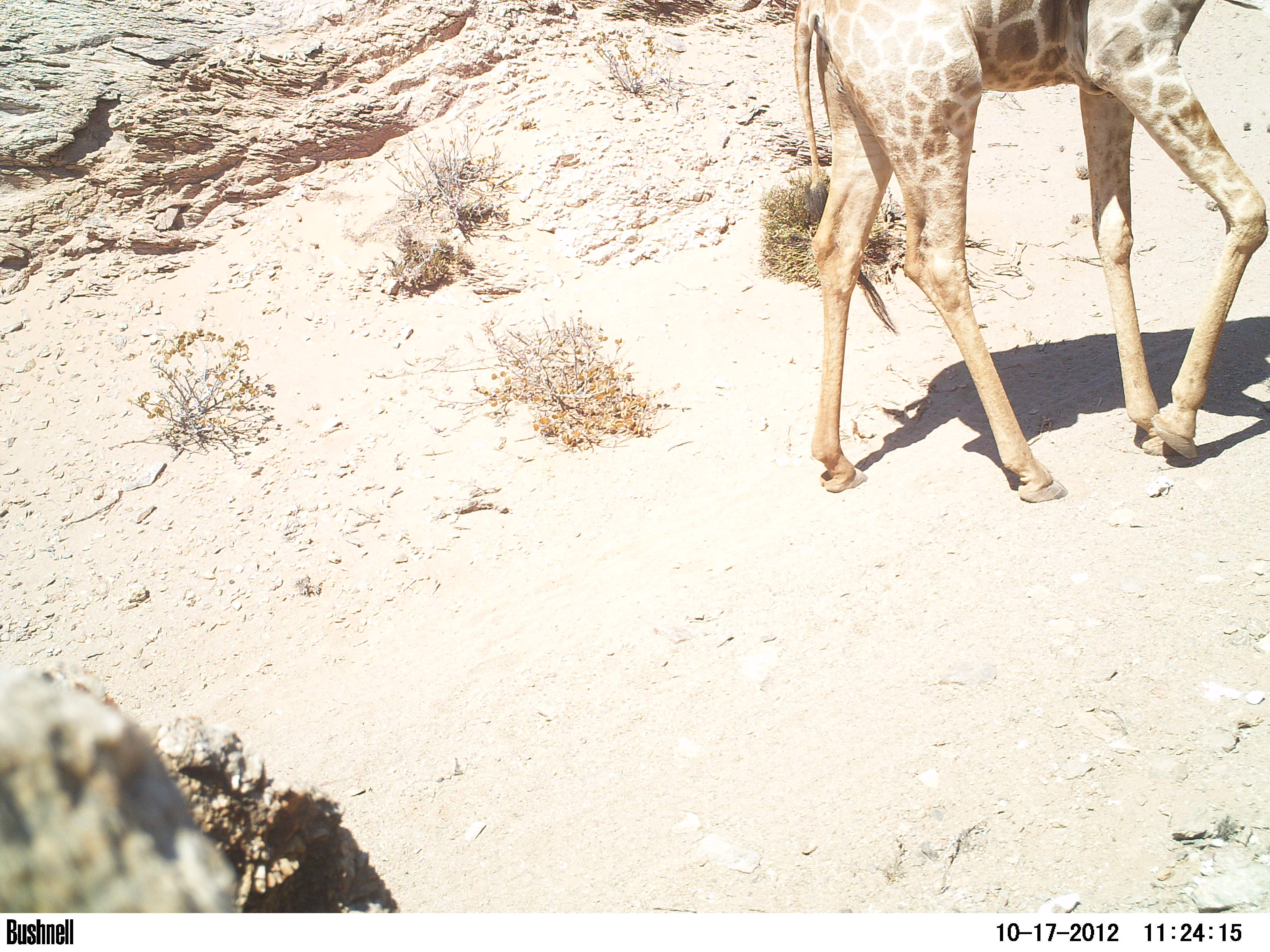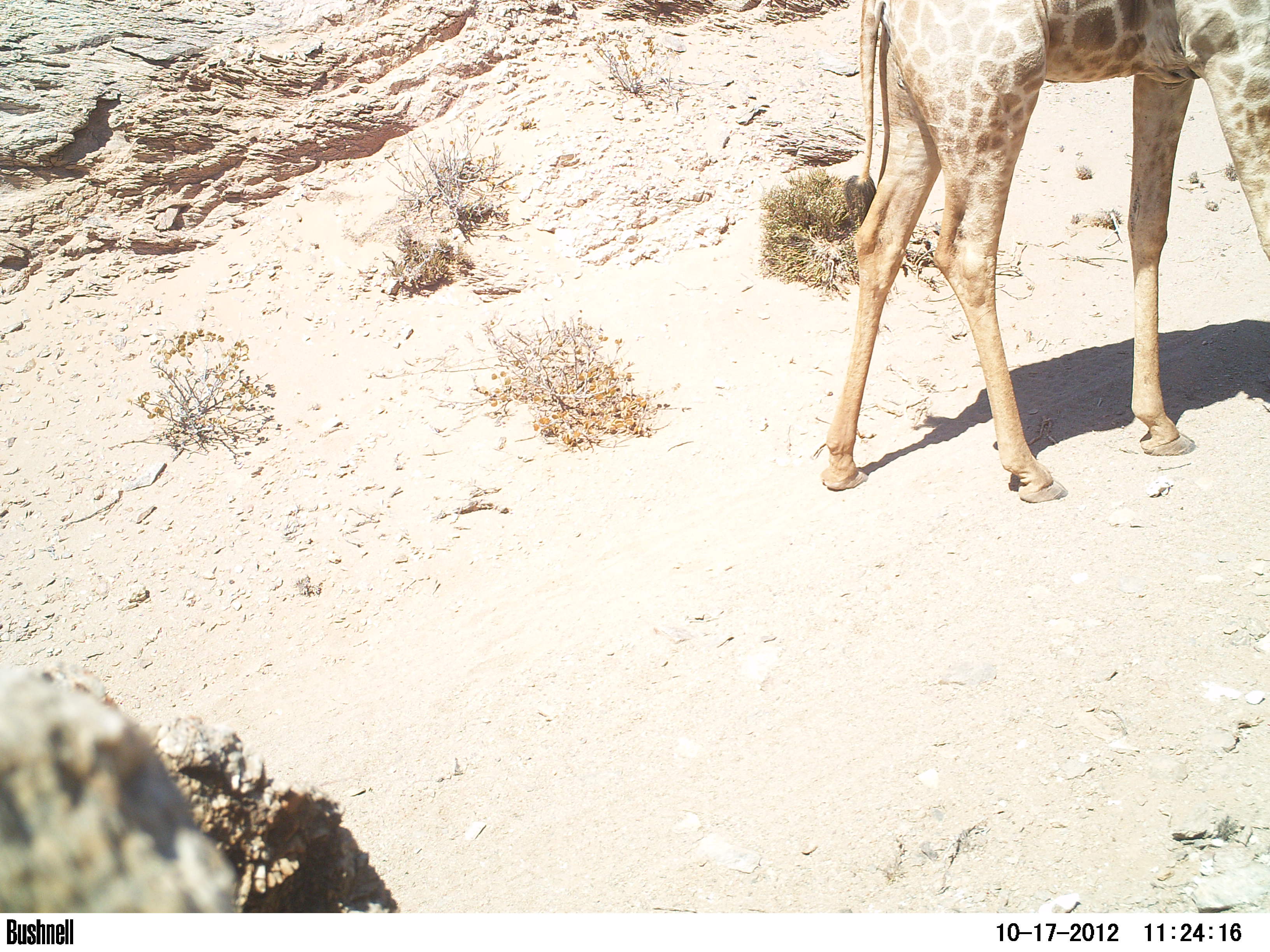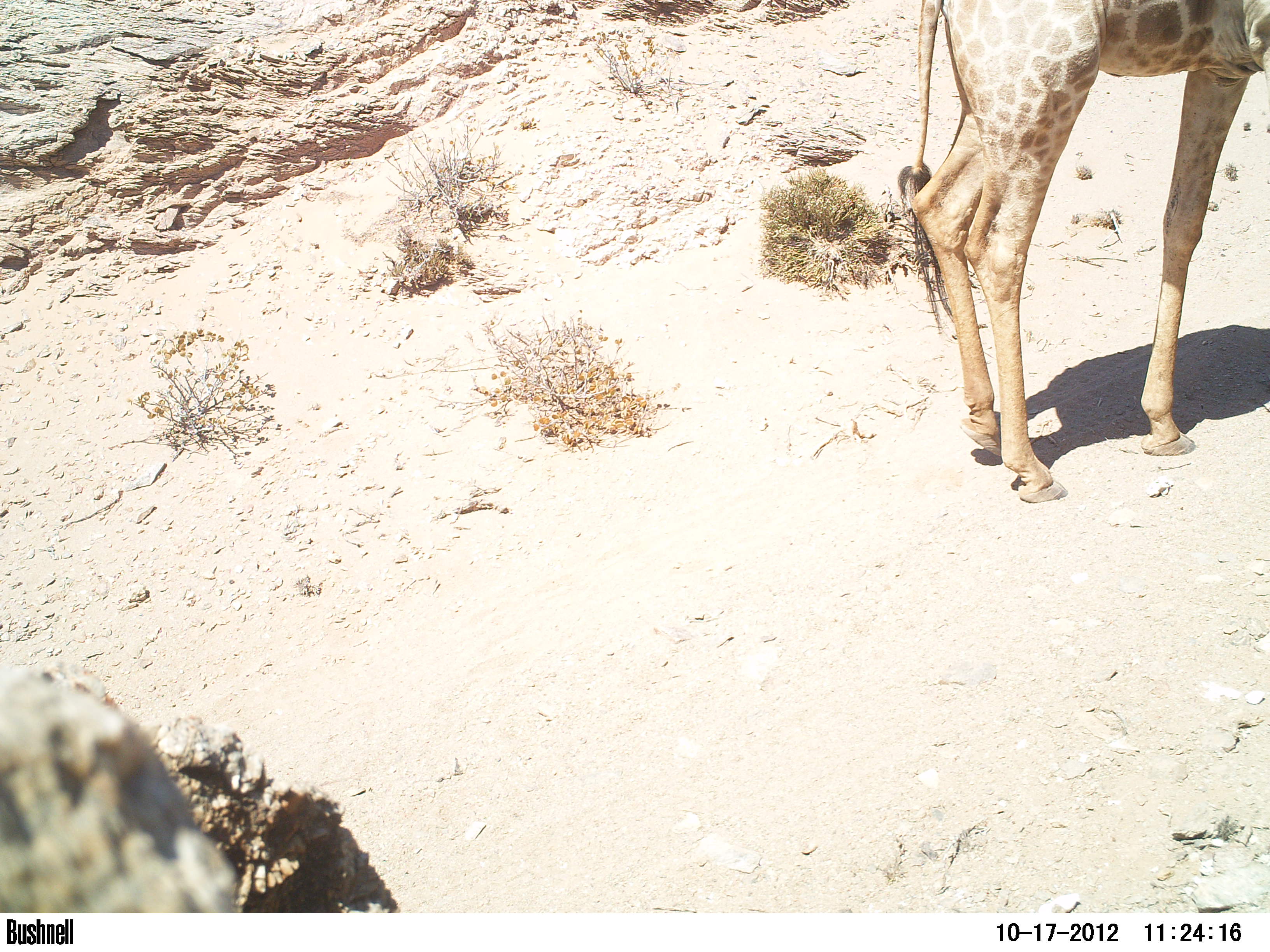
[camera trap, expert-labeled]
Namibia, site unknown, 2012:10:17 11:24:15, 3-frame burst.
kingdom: Animalia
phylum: Chordata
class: Mammalia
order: Artiodactyla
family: Giraffidae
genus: Giraffa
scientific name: Giraffa camelopardalis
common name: giraffe